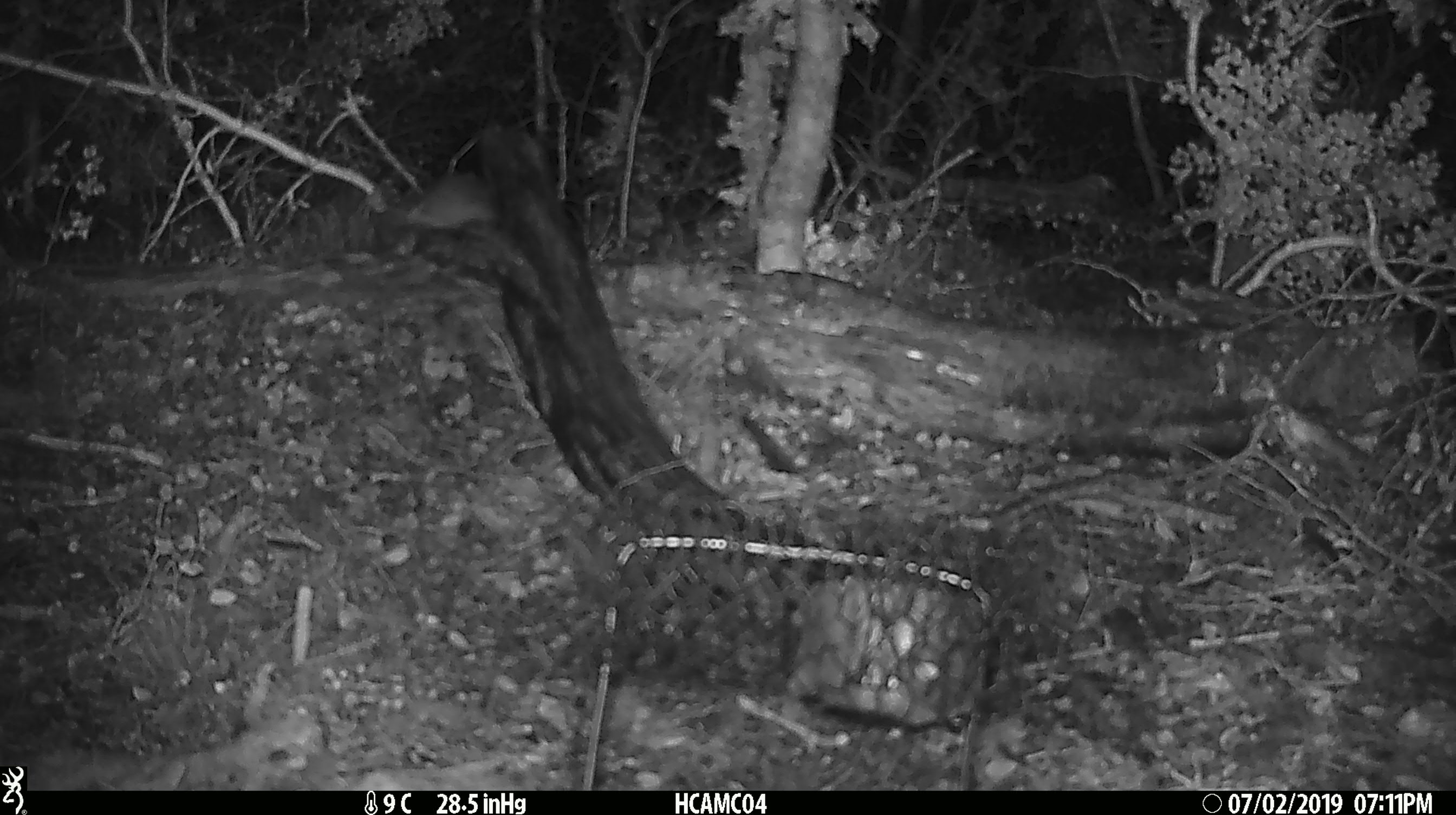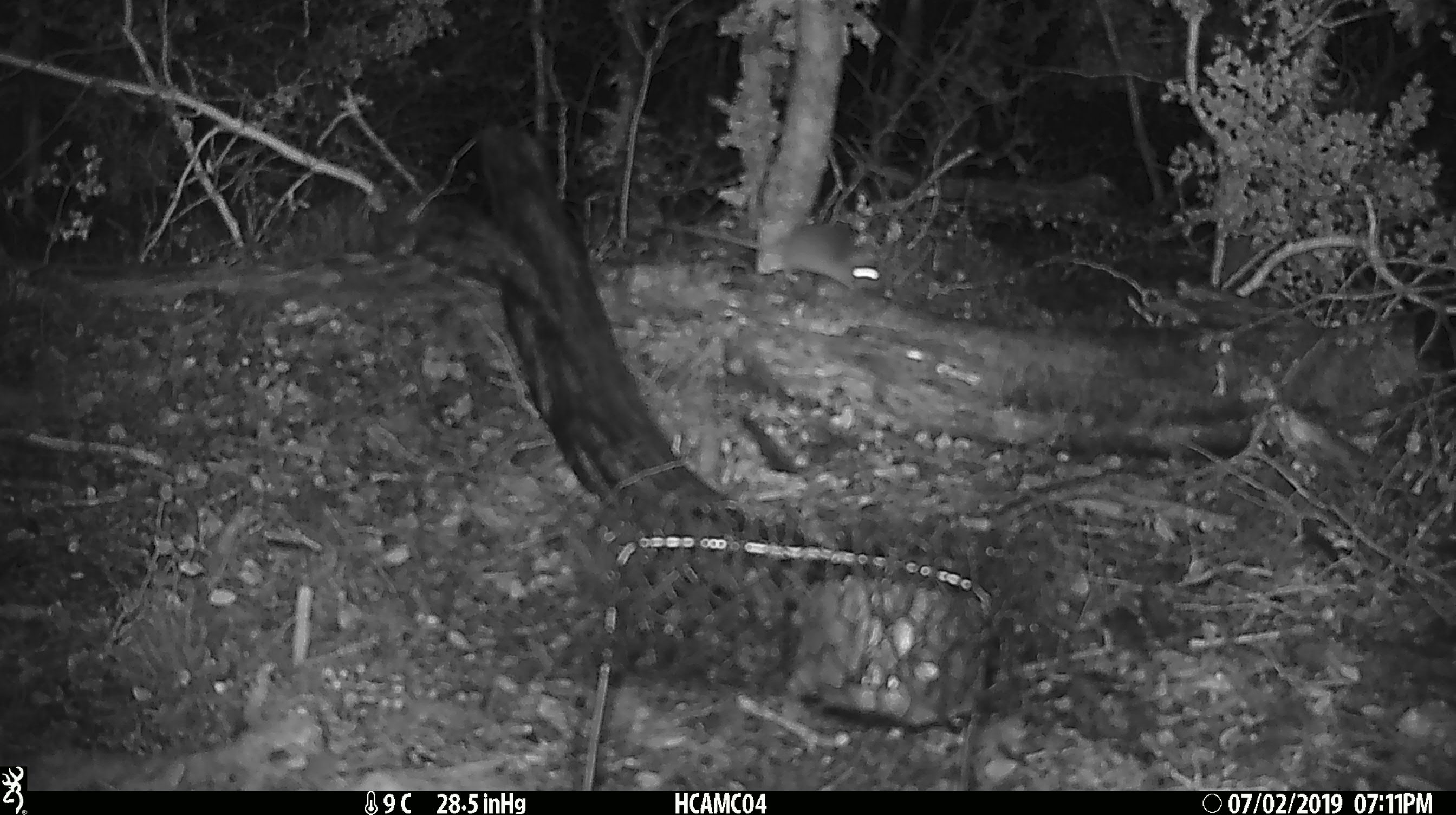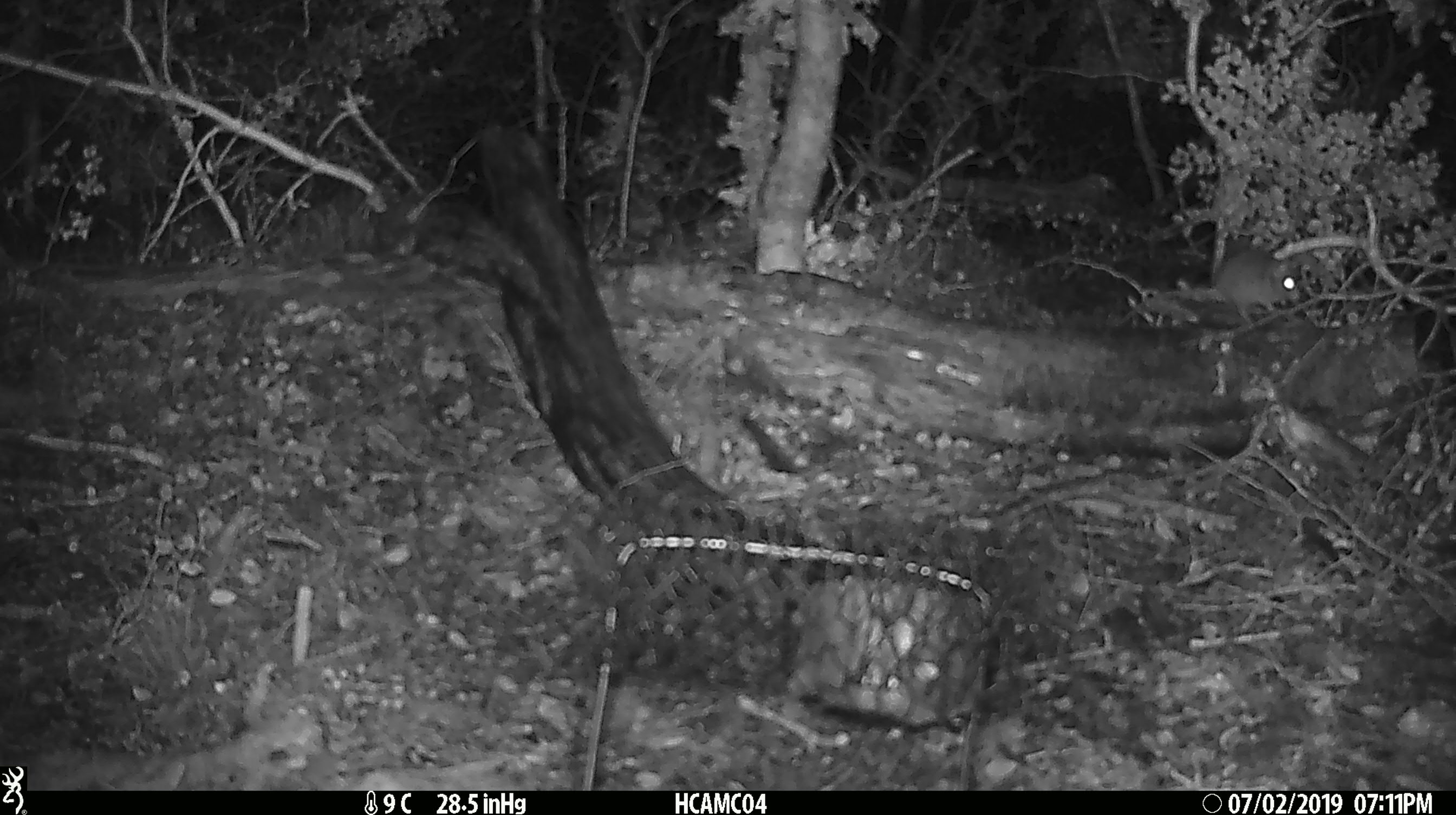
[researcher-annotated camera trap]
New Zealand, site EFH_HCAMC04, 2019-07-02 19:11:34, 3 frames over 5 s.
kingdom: Animalia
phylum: Chordata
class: Mammalia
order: Rodentia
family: Muridae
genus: Mus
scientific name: Mus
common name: mouse